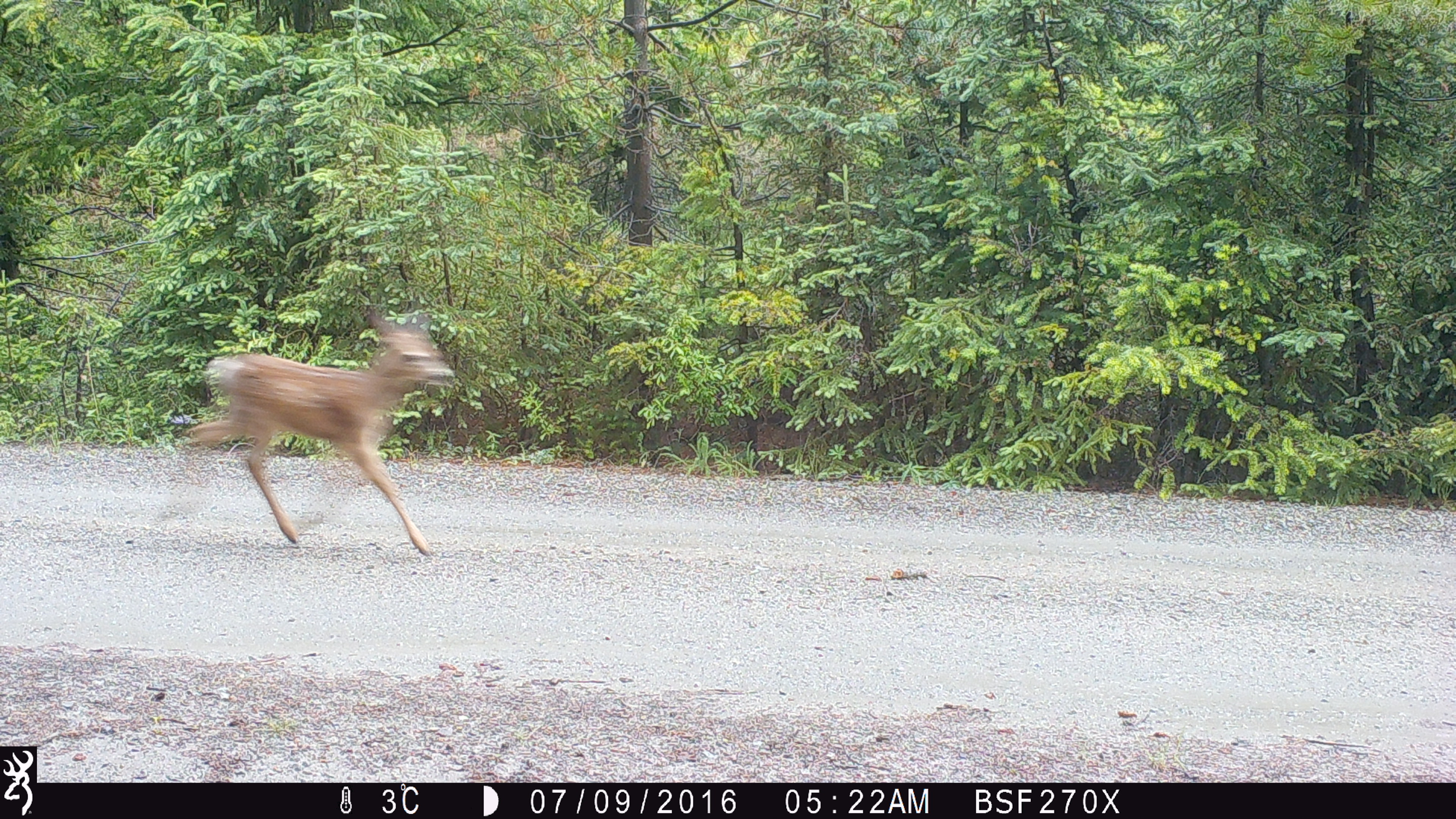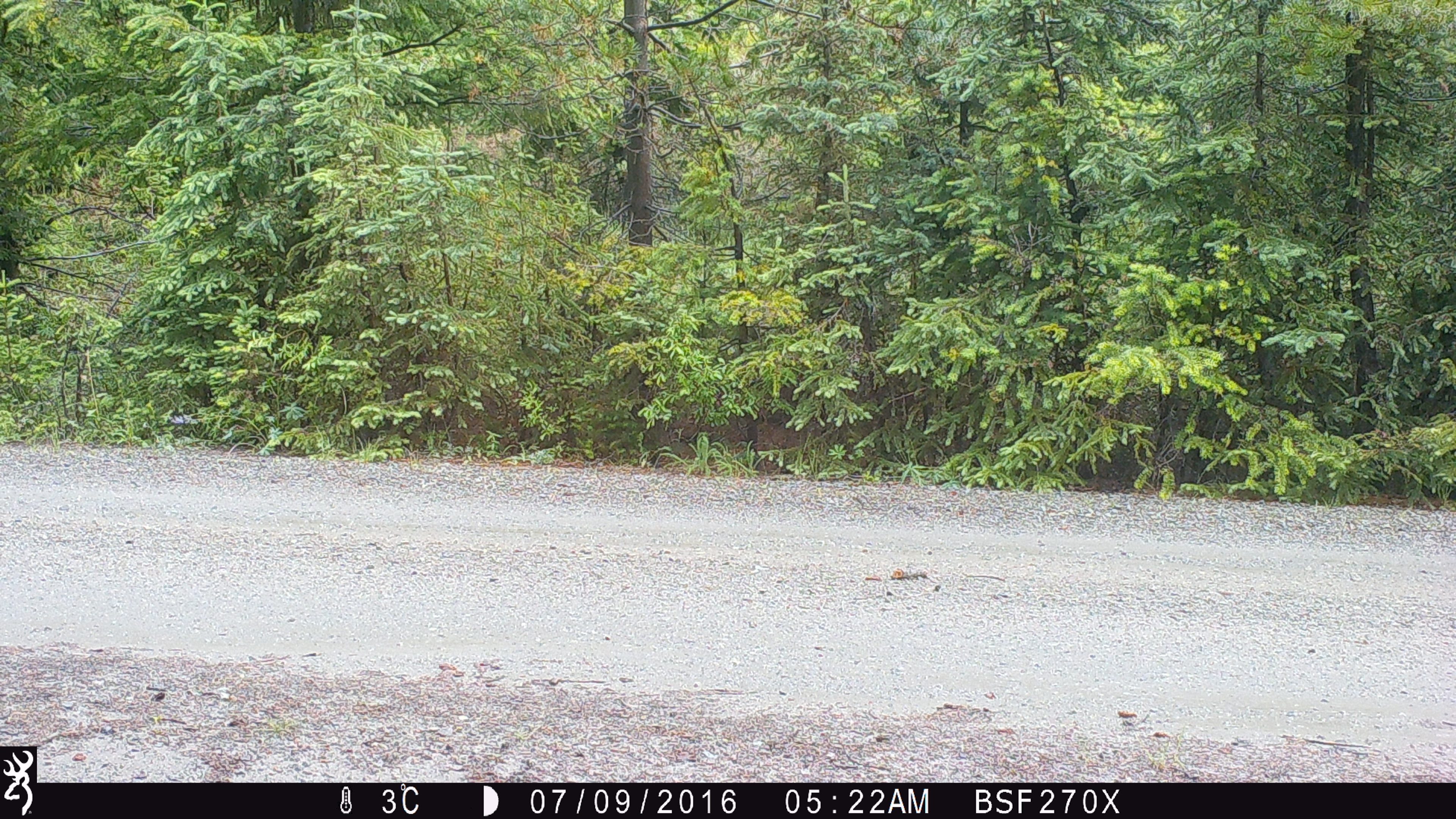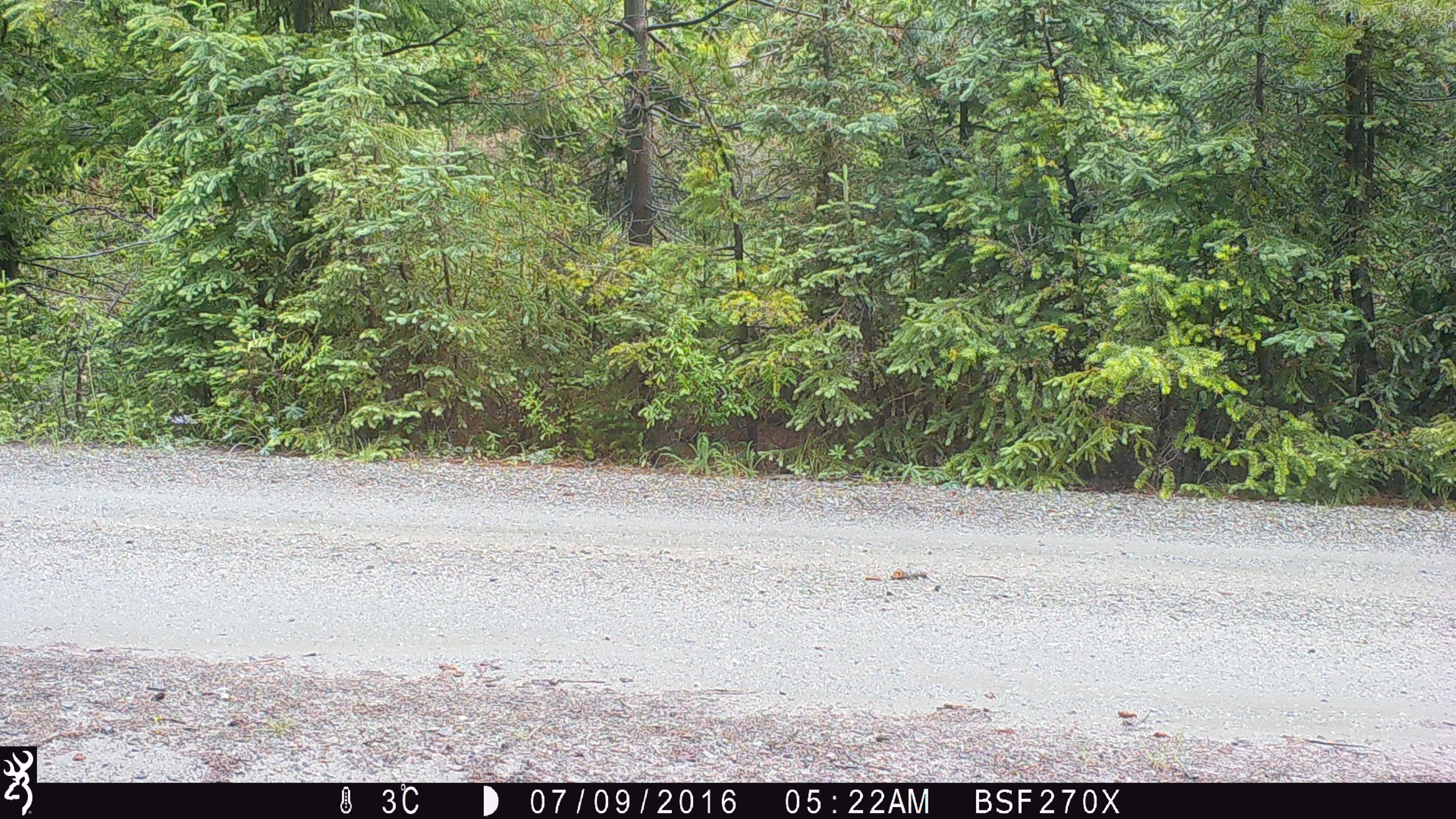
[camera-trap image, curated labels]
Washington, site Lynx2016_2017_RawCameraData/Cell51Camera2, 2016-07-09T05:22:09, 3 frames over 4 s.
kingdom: Animalia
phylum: Chordata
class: Mammalia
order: Artiodactyla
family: Cervidae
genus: Odocoileus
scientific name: Odocoileus hemionus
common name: mule deer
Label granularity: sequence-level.